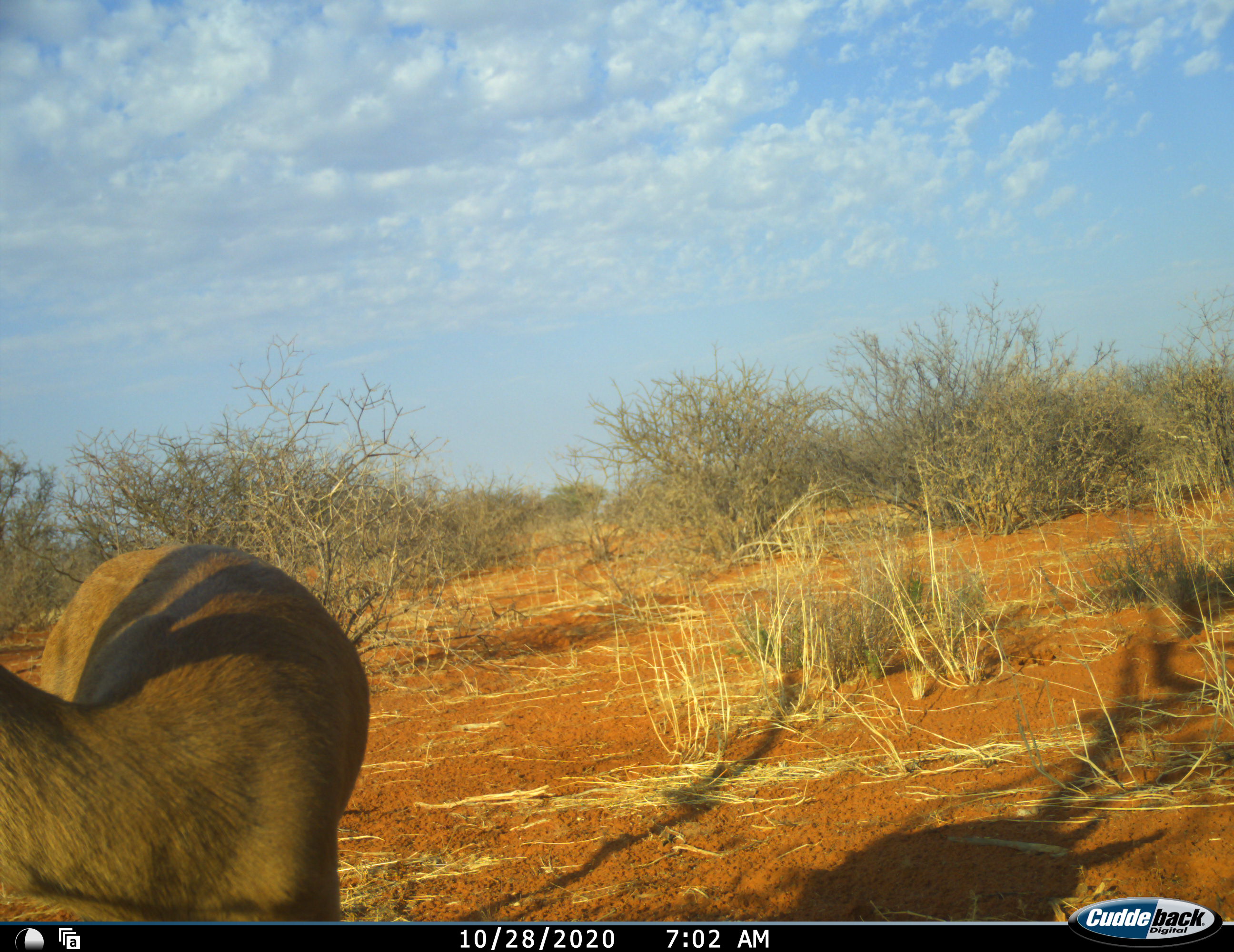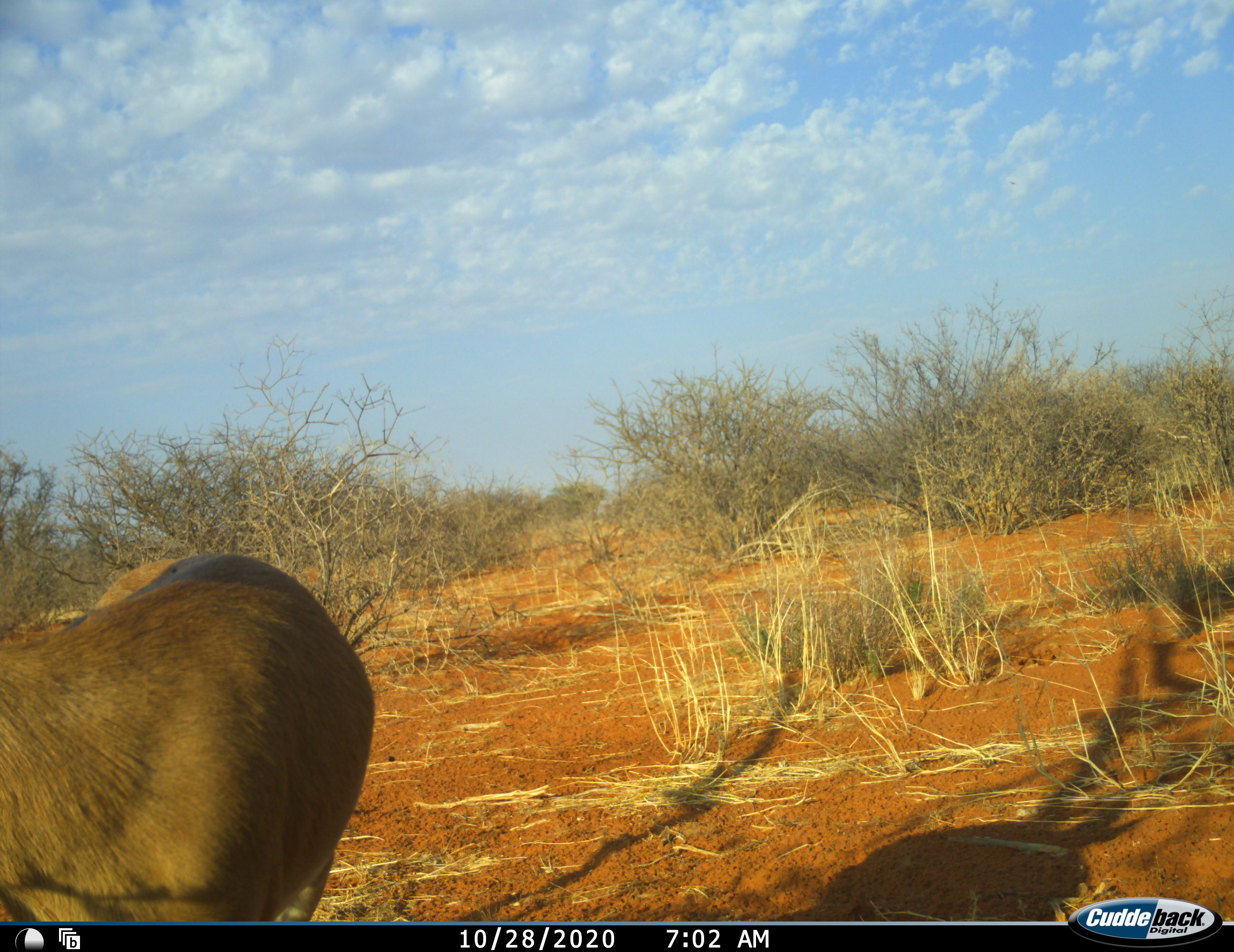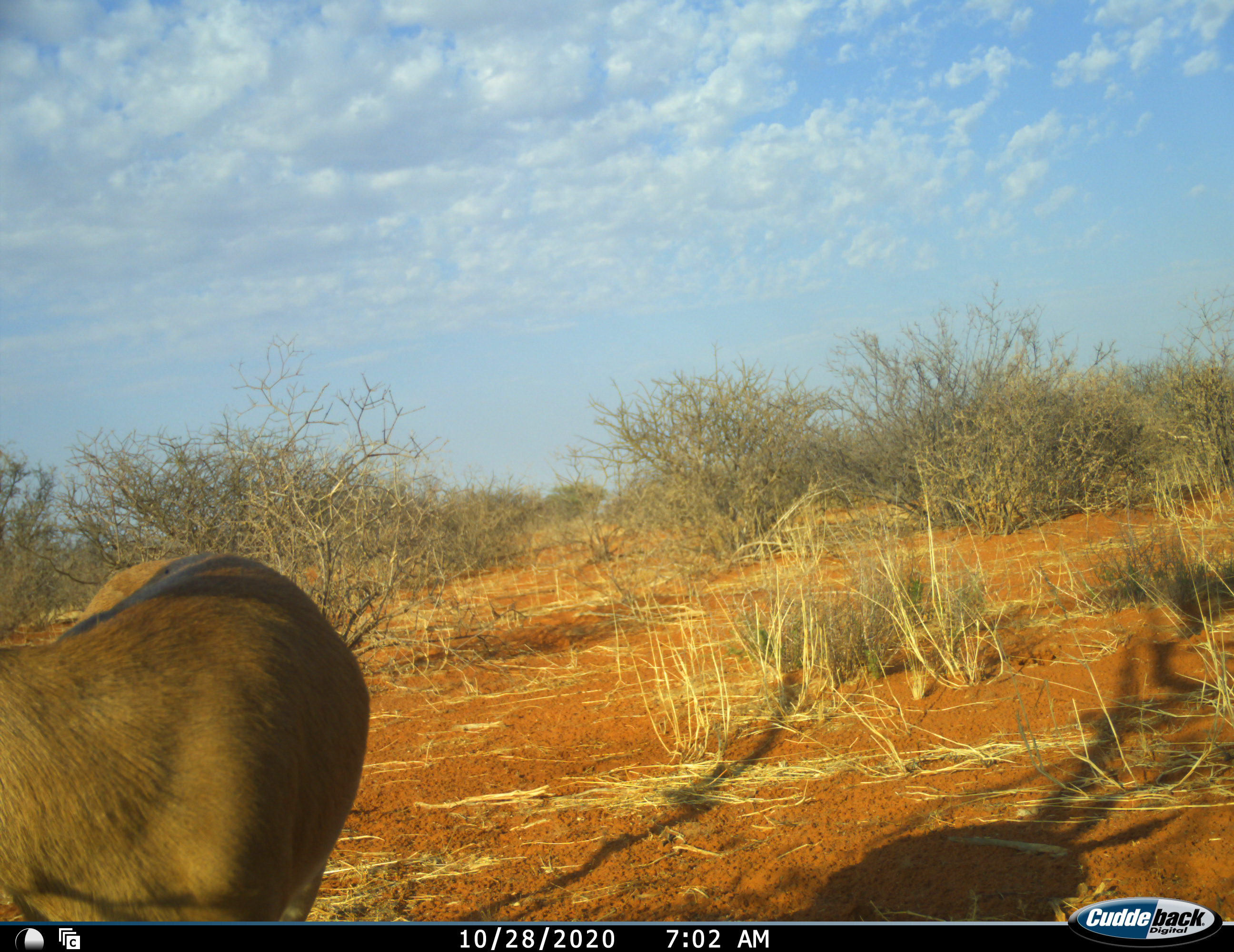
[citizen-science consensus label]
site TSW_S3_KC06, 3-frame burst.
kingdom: Animalia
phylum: Chordata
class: Mammalia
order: Artiodactyla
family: Bovidae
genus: Sylvicapra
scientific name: Sylvicapra grimmia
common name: common duiker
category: duikercommongrey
Duikercommongrey (common duiker) (Sylvicapra grimmia), count 1. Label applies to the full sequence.